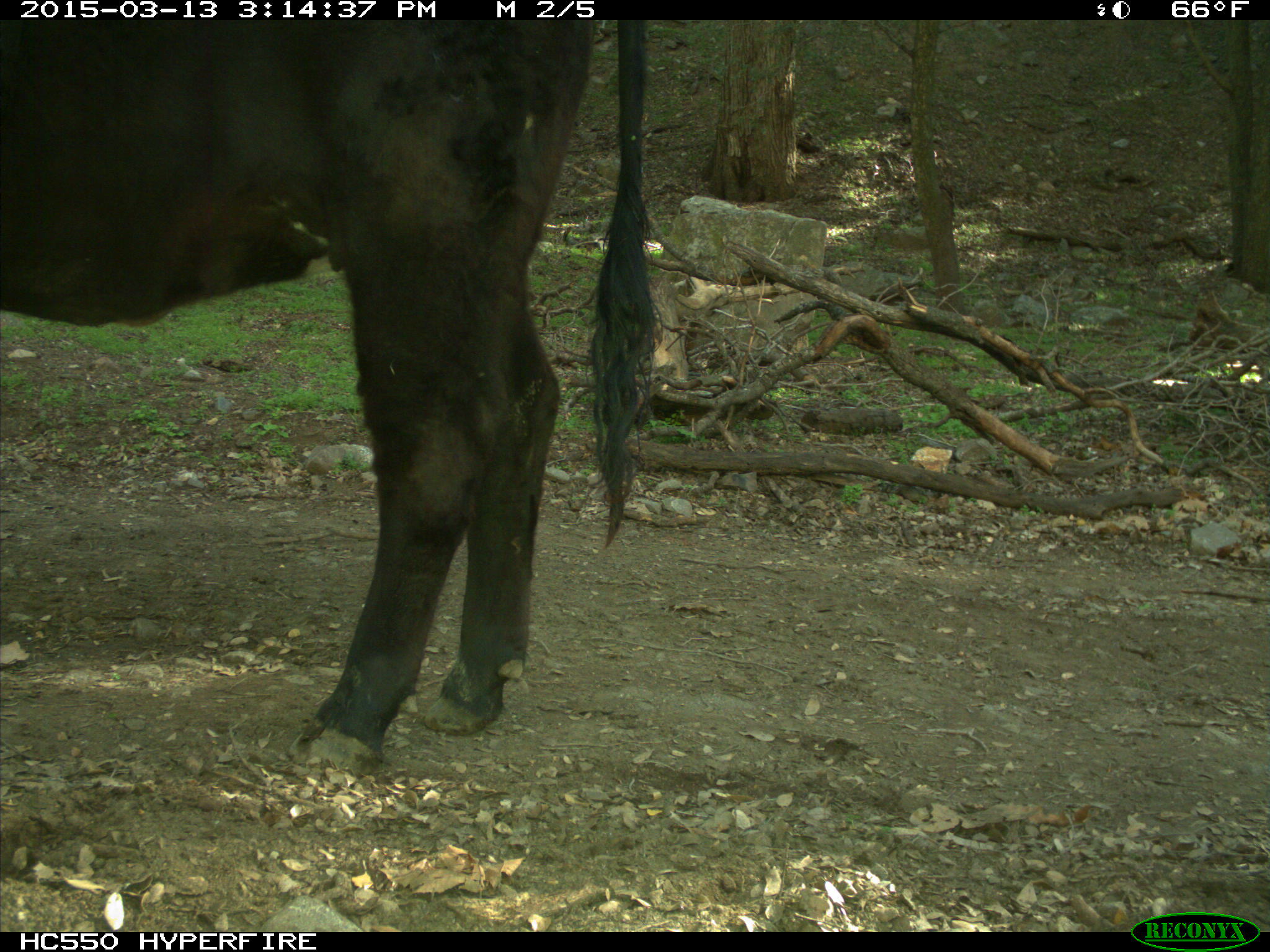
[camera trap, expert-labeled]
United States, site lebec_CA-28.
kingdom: Animalia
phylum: Chordata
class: Mammalia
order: Artiodactyla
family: Bovidae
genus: Bos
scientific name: Bos taurus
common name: domestic cow